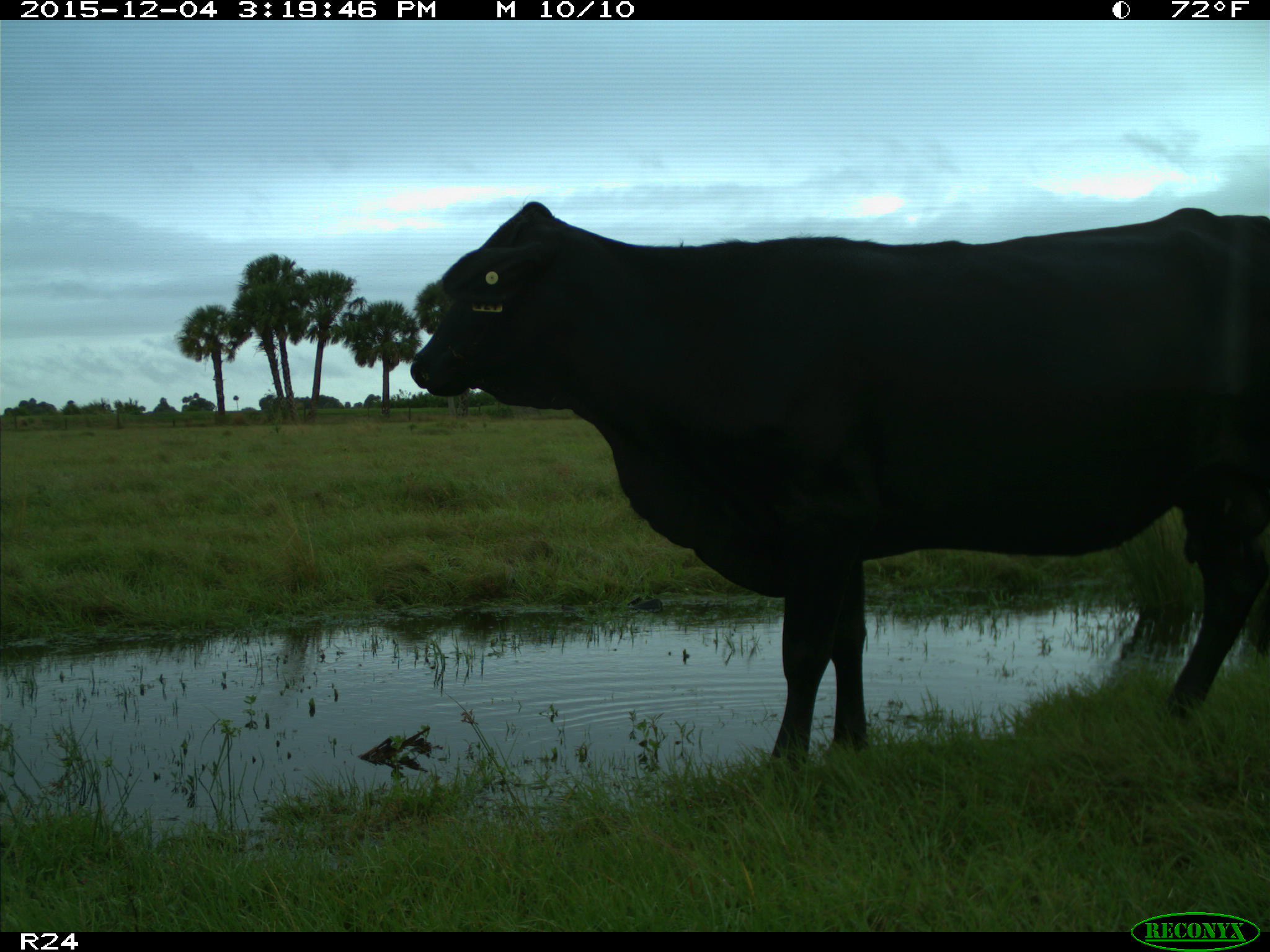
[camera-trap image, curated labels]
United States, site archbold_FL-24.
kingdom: Animalia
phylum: Chordata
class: Mammalia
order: Artiodactyla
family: Bovidae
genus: Bos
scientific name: Bos taurus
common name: domestic cow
Bos taurus (domestic cow).